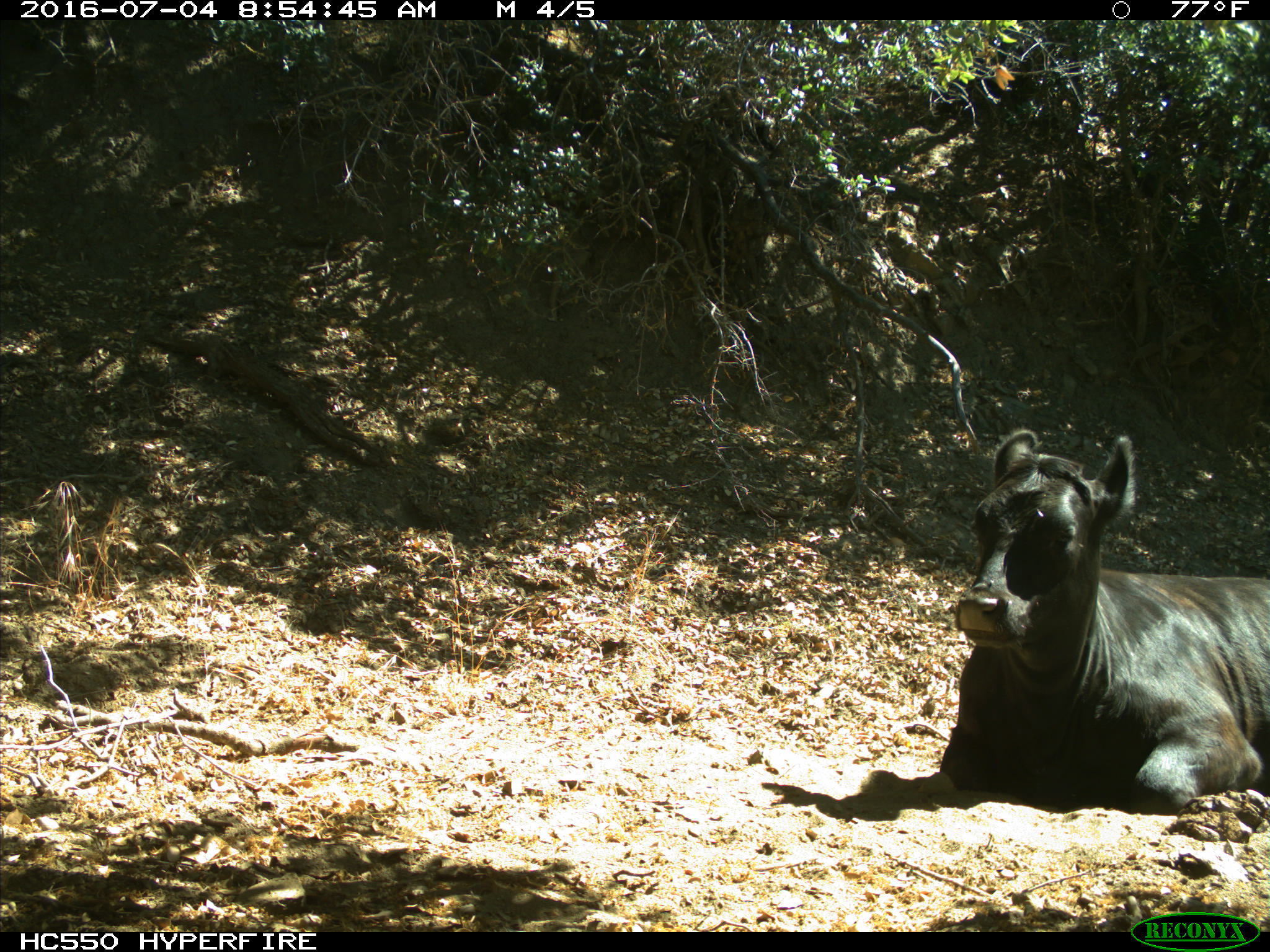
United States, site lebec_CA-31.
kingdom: Animalia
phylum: Chordata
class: Mammalia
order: Artiodactyla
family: Bovidae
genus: Bos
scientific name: Bos taurus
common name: domestic cow